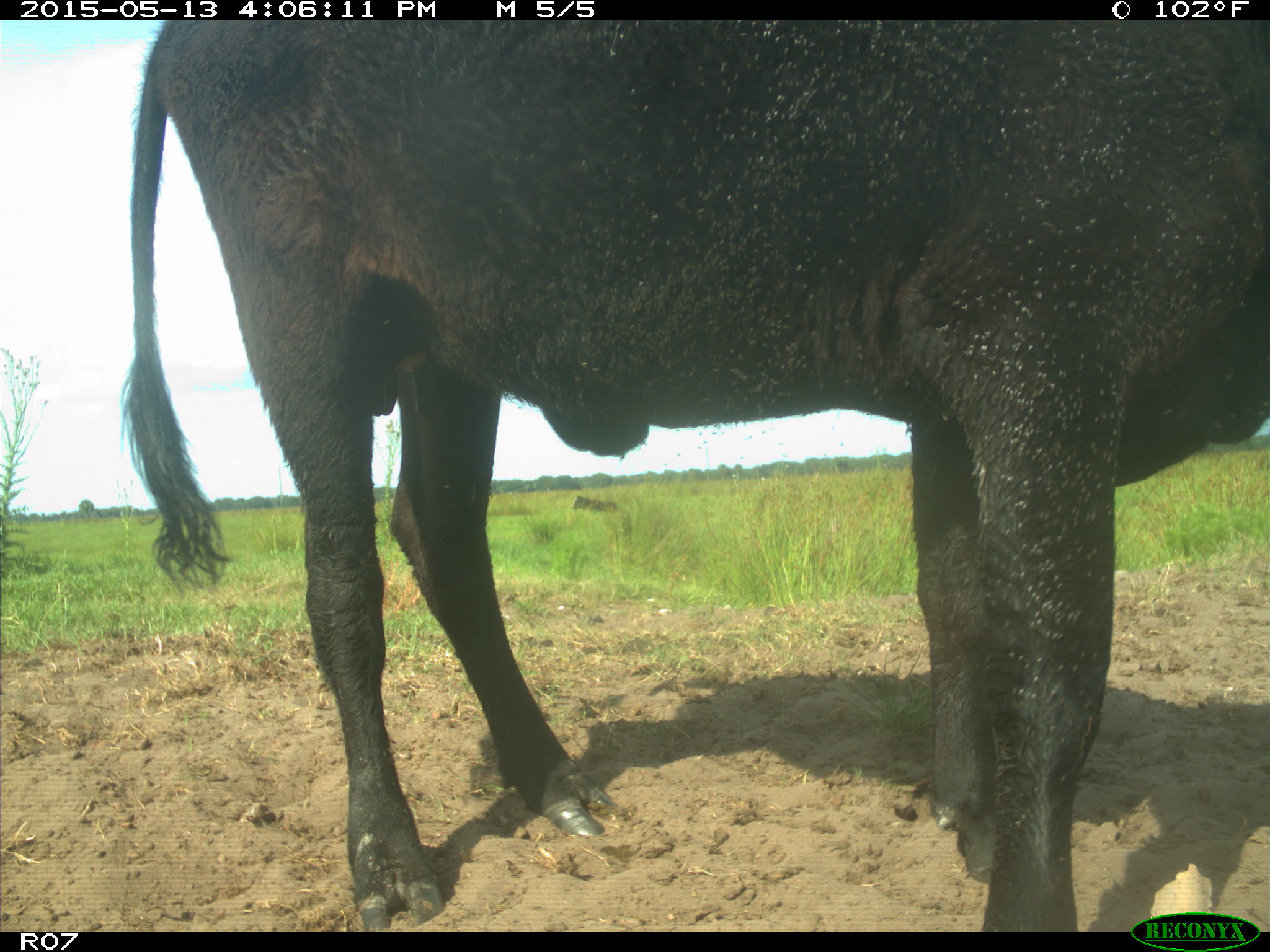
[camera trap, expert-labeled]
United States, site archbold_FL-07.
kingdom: Animalia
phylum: Chordata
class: Mammalia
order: Artiodactyla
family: Bovidae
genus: Bos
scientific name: Bos taurus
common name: domestic cow